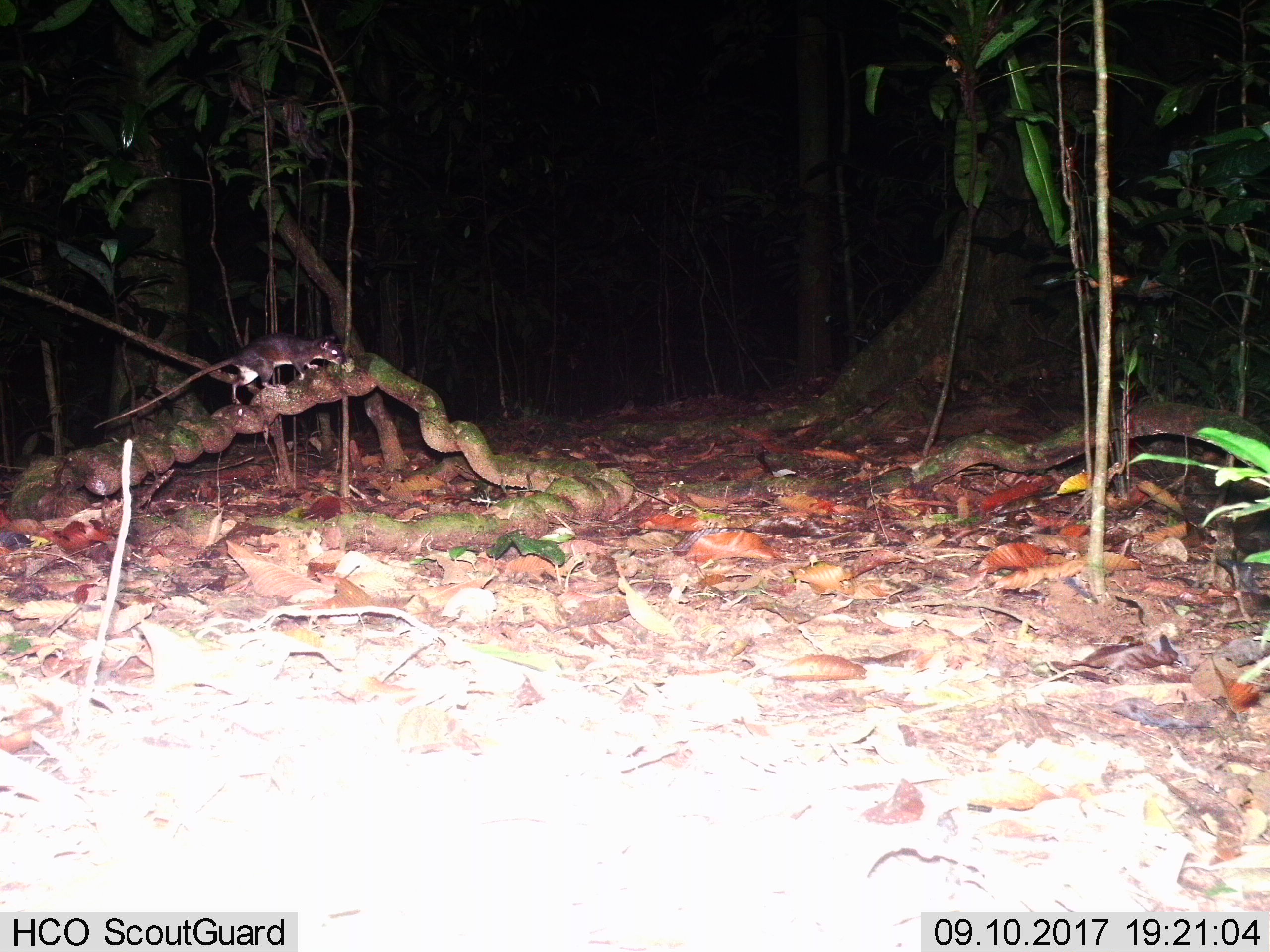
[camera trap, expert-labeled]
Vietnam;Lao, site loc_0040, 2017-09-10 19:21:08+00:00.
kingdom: Animalia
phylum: Chordata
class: Mammalia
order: Rodentia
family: Muridae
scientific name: Muridae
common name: old-world mice and rats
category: unidentified murid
Unidentified murid (old-world mice and rats) (Muridae). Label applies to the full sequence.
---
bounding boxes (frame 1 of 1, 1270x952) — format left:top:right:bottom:
unidentified murid: 92:331:347:430